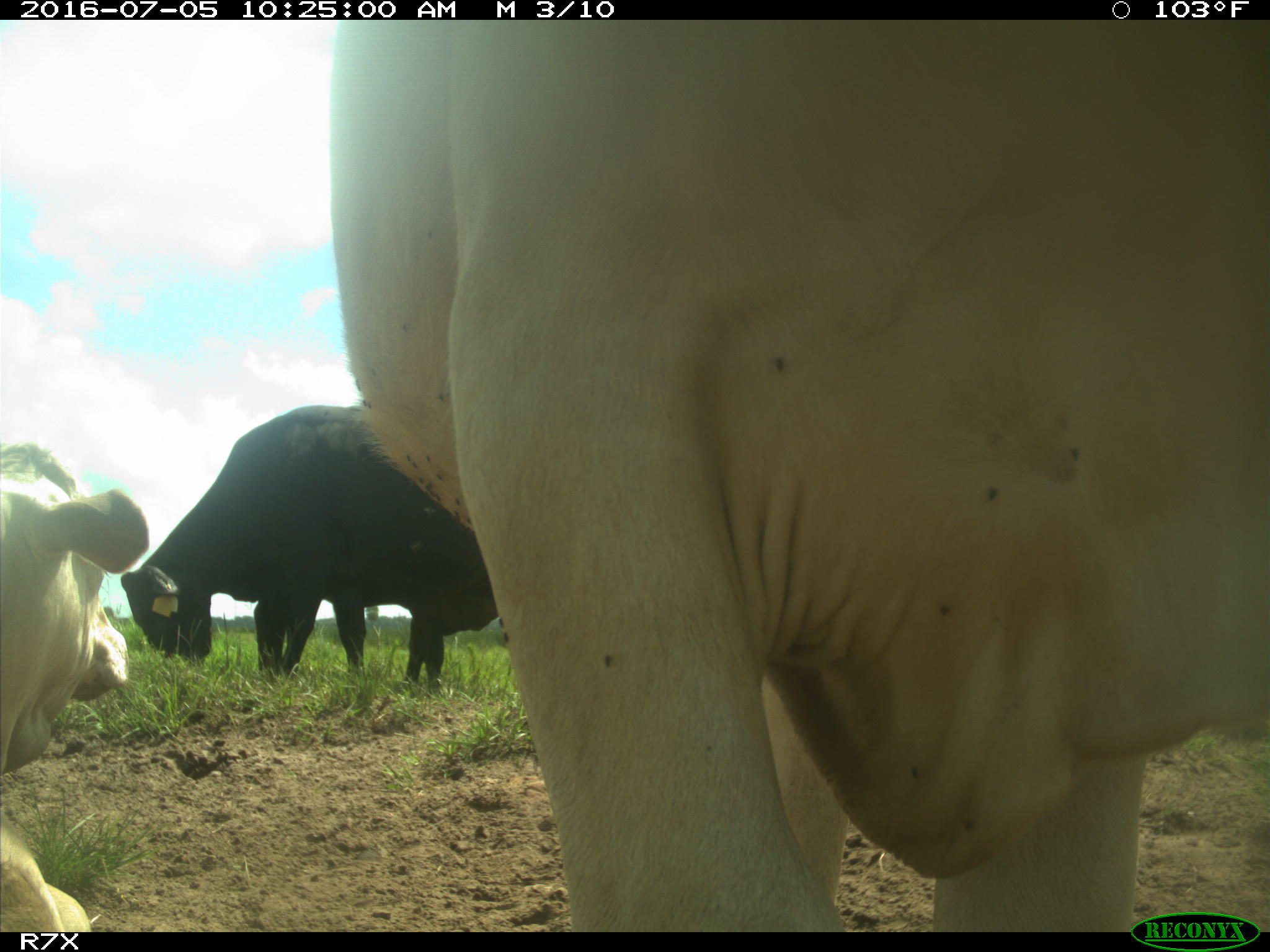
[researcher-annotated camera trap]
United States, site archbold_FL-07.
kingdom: Animalia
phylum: Chordata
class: Mammalia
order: Artiodactyla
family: Bovidae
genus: Bos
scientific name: Bos taurus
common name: domestic cow